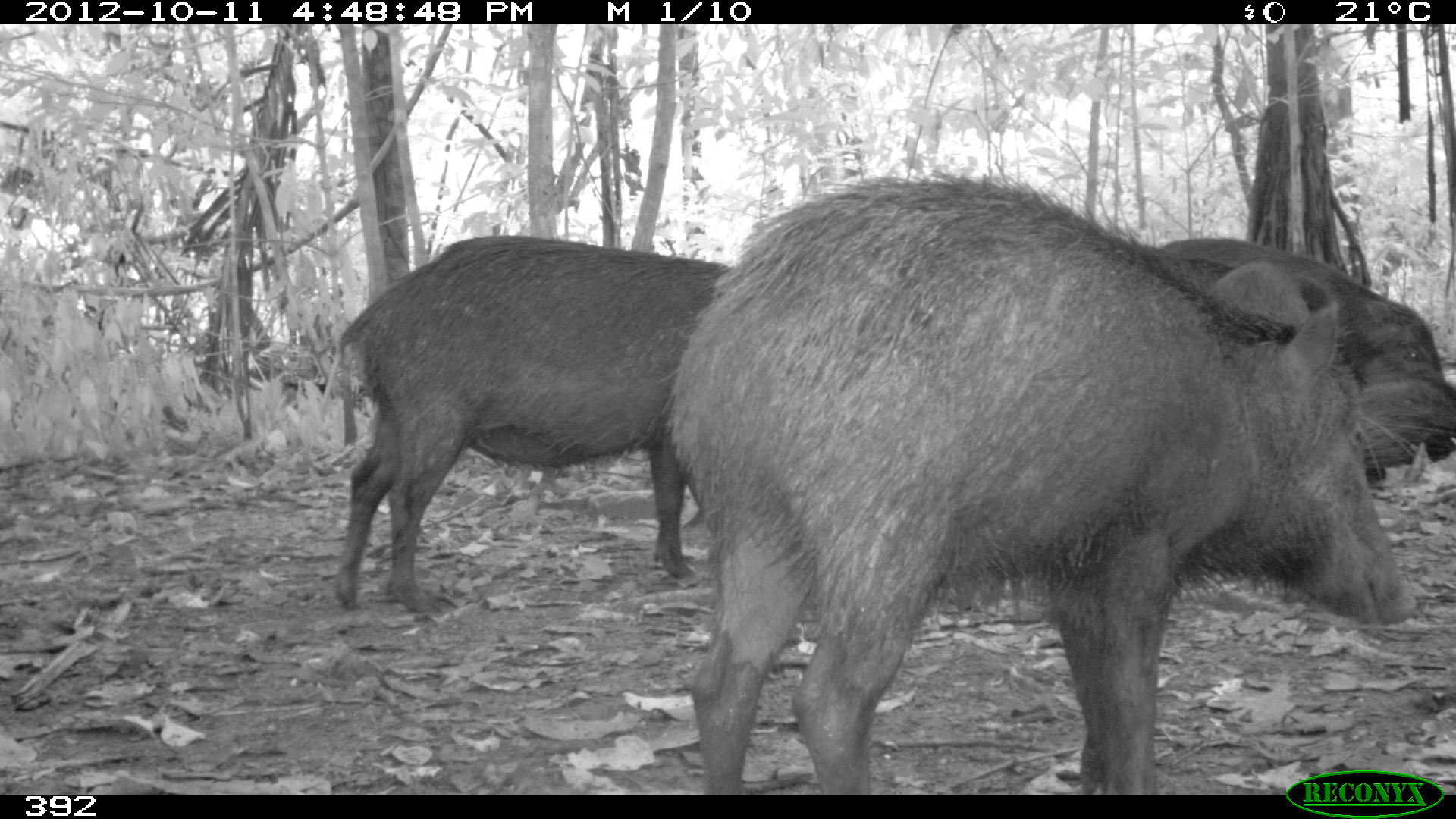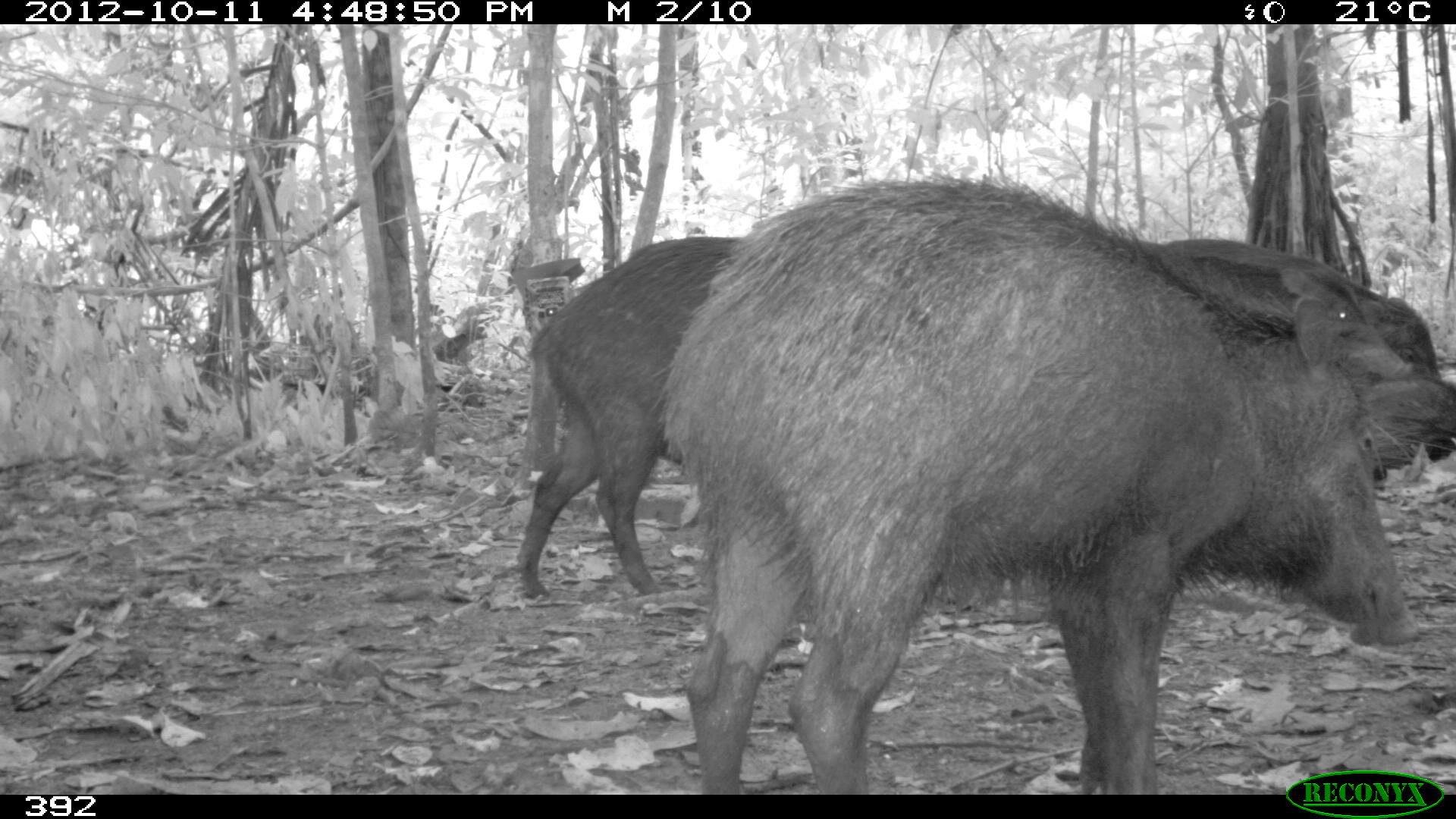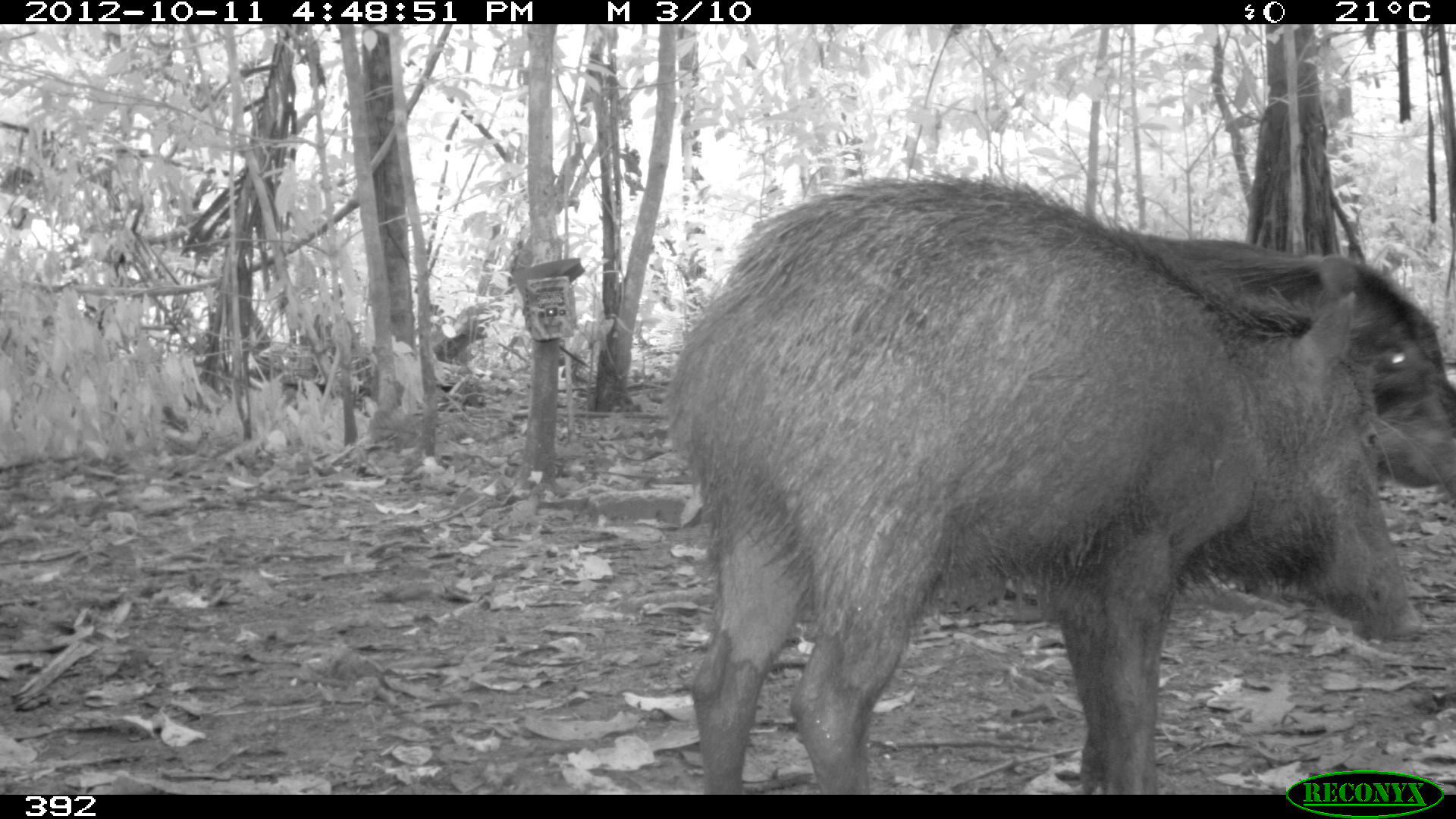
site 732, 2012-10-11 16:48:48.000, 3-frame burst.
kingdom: Animalia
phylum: Chordata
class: Mammalia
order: Artiodactyla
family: Tayassuidae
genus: Tayassu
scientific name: Tayassu pecari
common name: white-lipped peccary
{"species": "Tayassu pecari (white-lipped peccary)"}